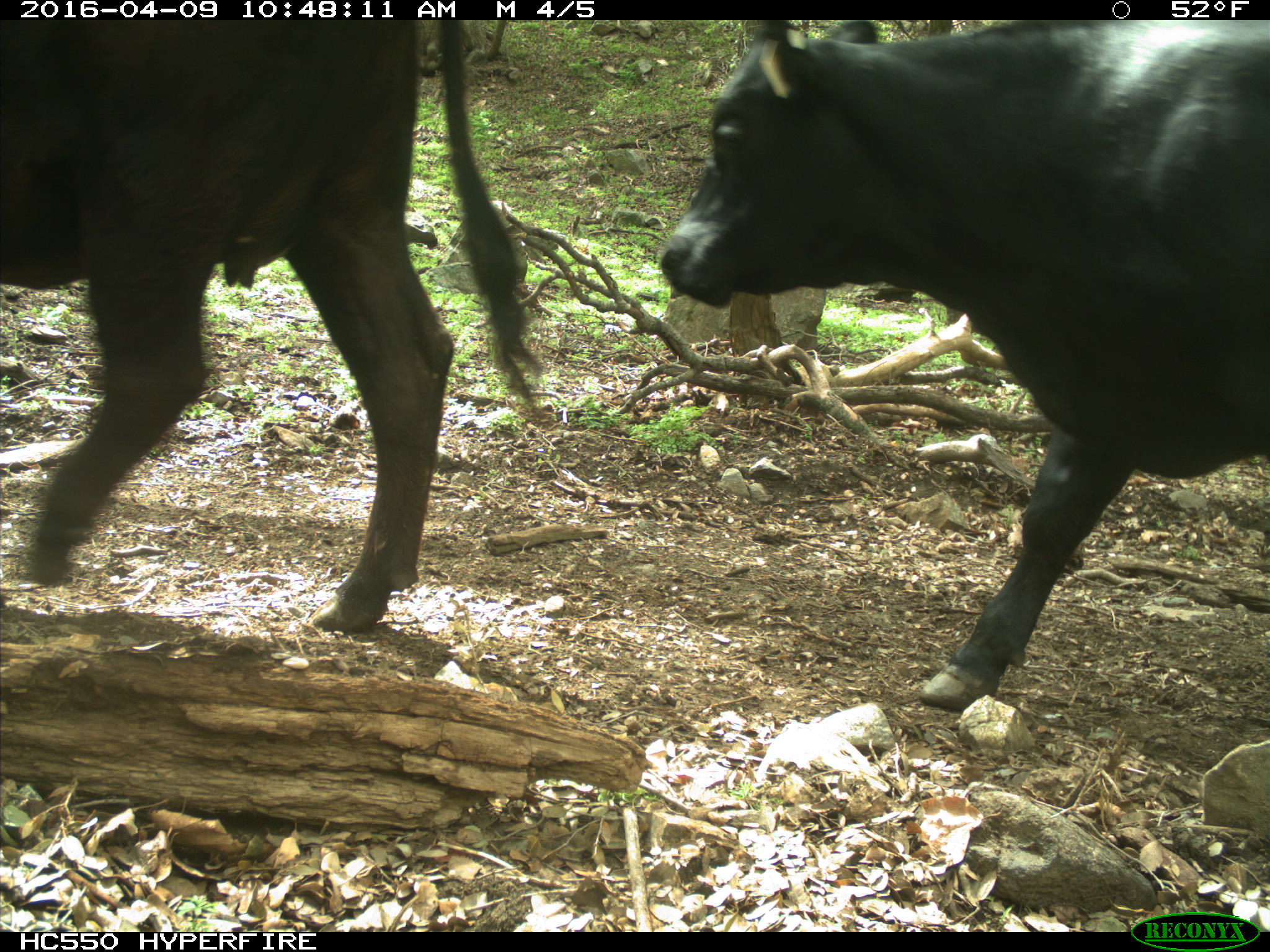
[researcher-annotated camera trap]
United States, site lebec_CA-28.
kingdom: Animalia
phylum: Chordata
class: Mammalia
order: Artiodactyla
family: Bovidae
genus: Bos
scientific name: Bos taurus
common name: domestic cow